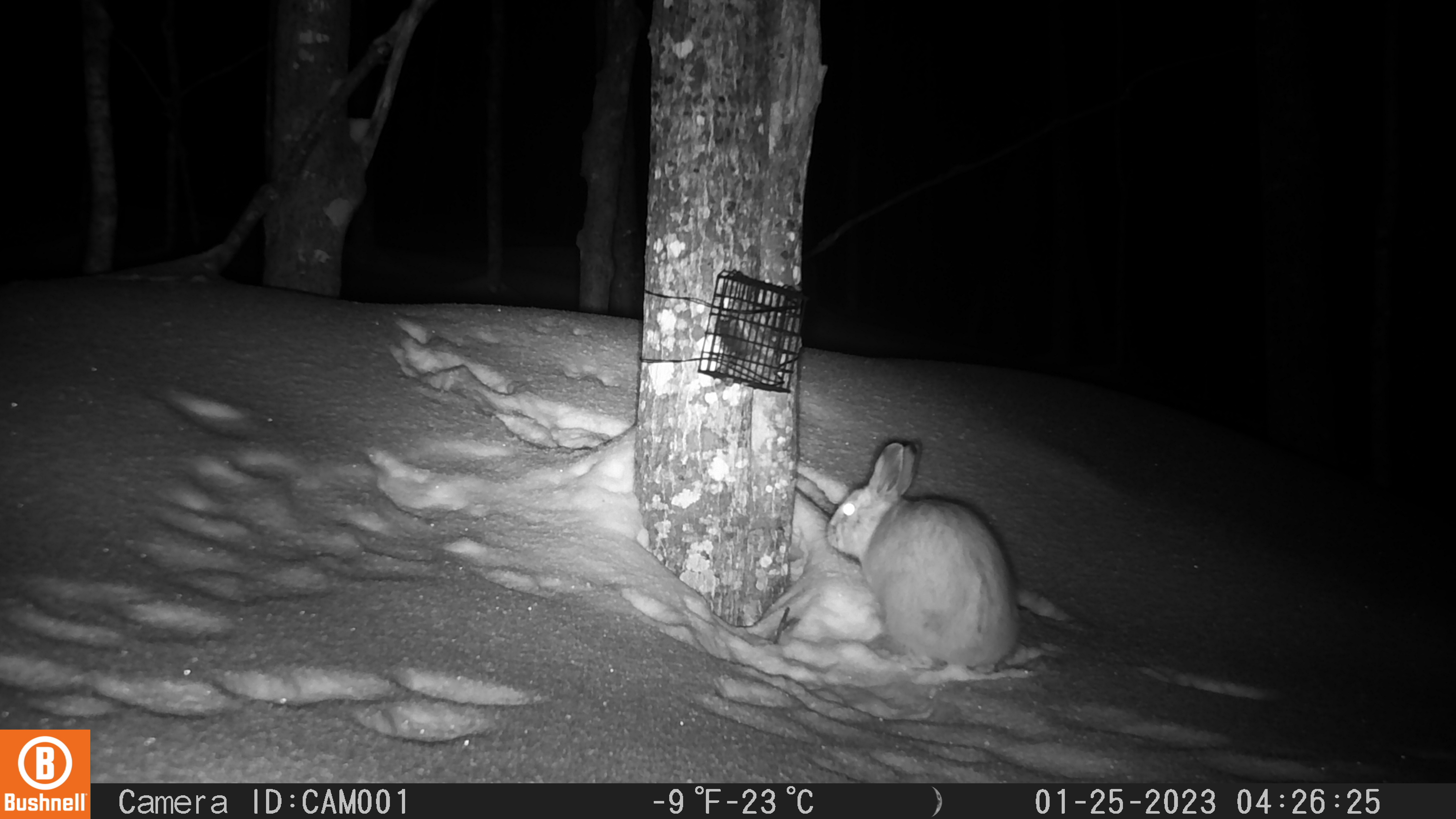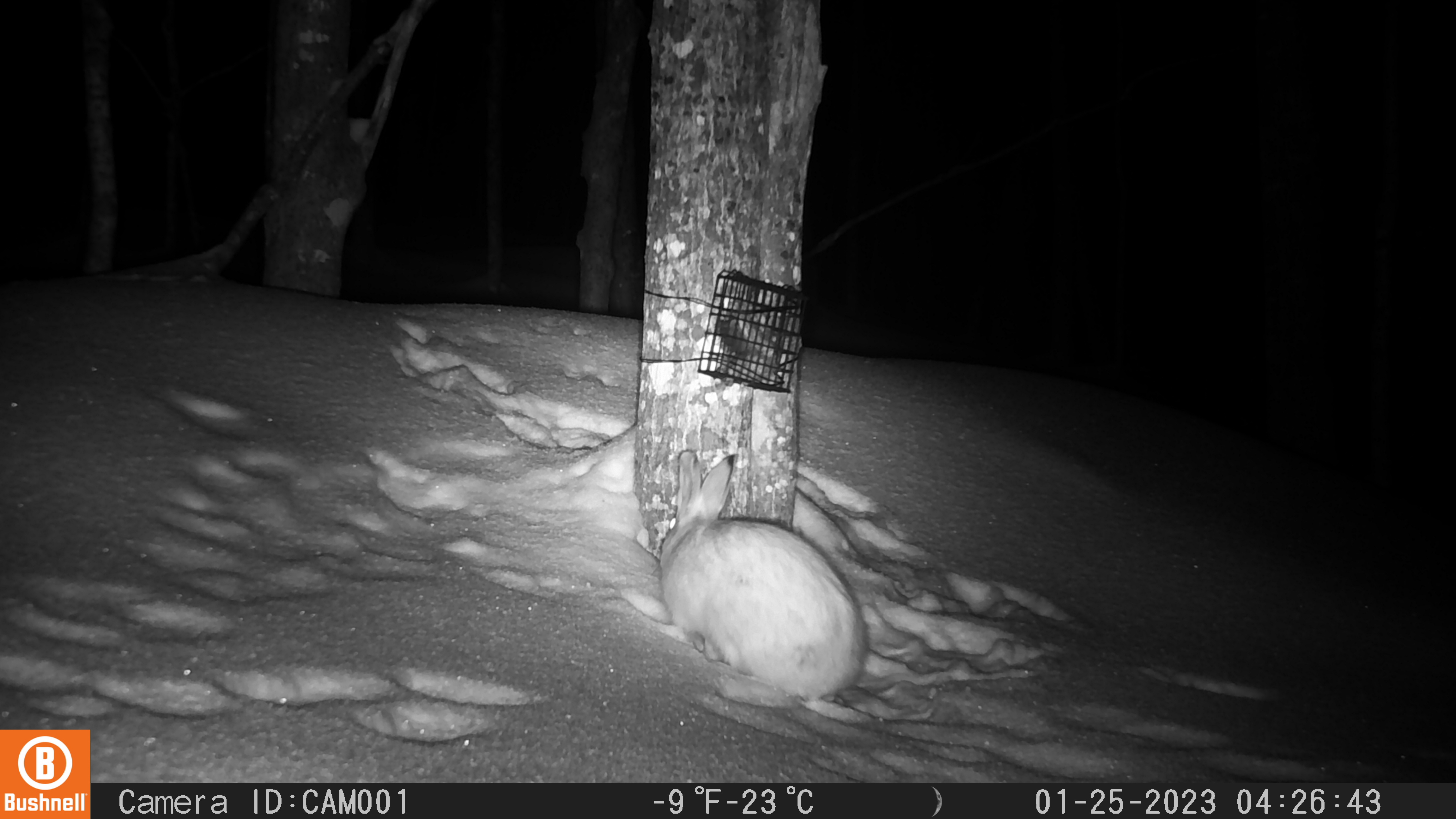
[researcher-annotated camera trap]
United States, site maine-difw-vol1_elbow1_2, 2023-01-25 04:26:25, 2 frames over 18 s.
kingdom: Animalia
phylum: Chordata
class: Mammalia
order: Lagomorpha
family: Leporidae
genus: Lepus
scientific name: Lepus americanus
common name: snowshoe hare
Snowshoe hare (Lepus americanus).